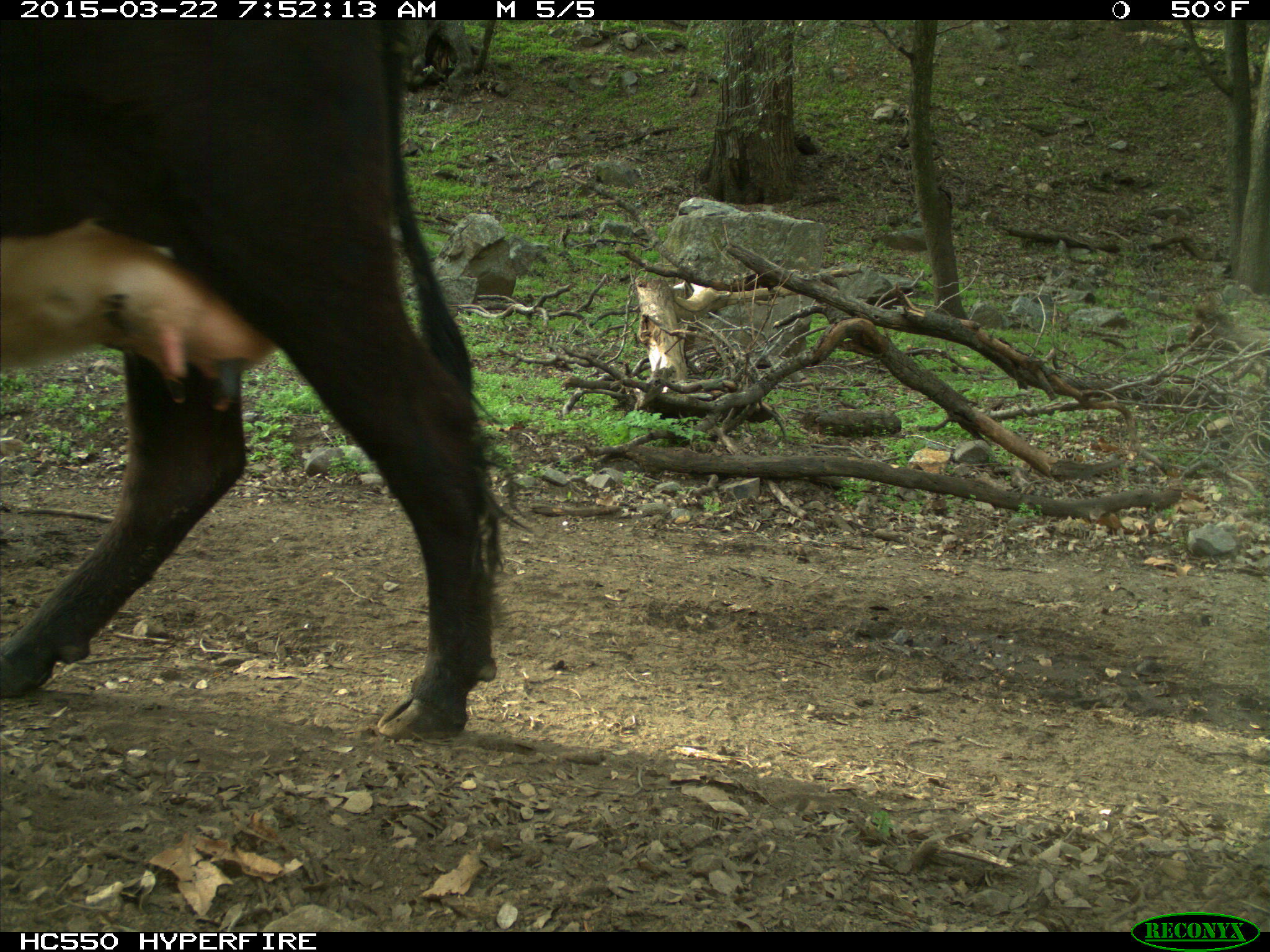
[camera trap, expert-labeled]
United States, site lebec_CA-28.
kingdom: Animalia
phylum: Chordata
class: Mammalia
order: Artiodactyla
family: Bovidae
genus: Bos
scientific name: Bos taurus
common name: domestic cow